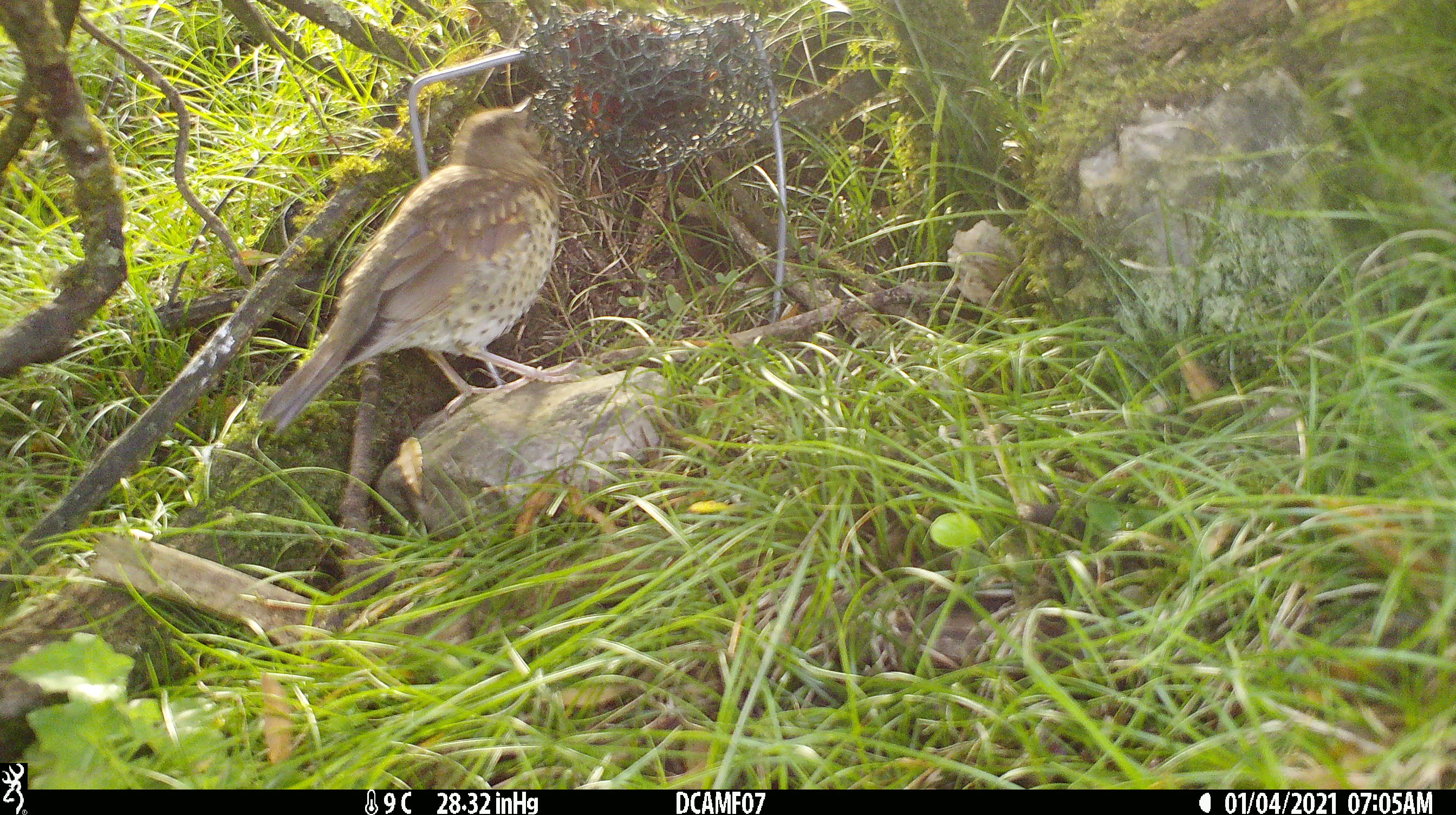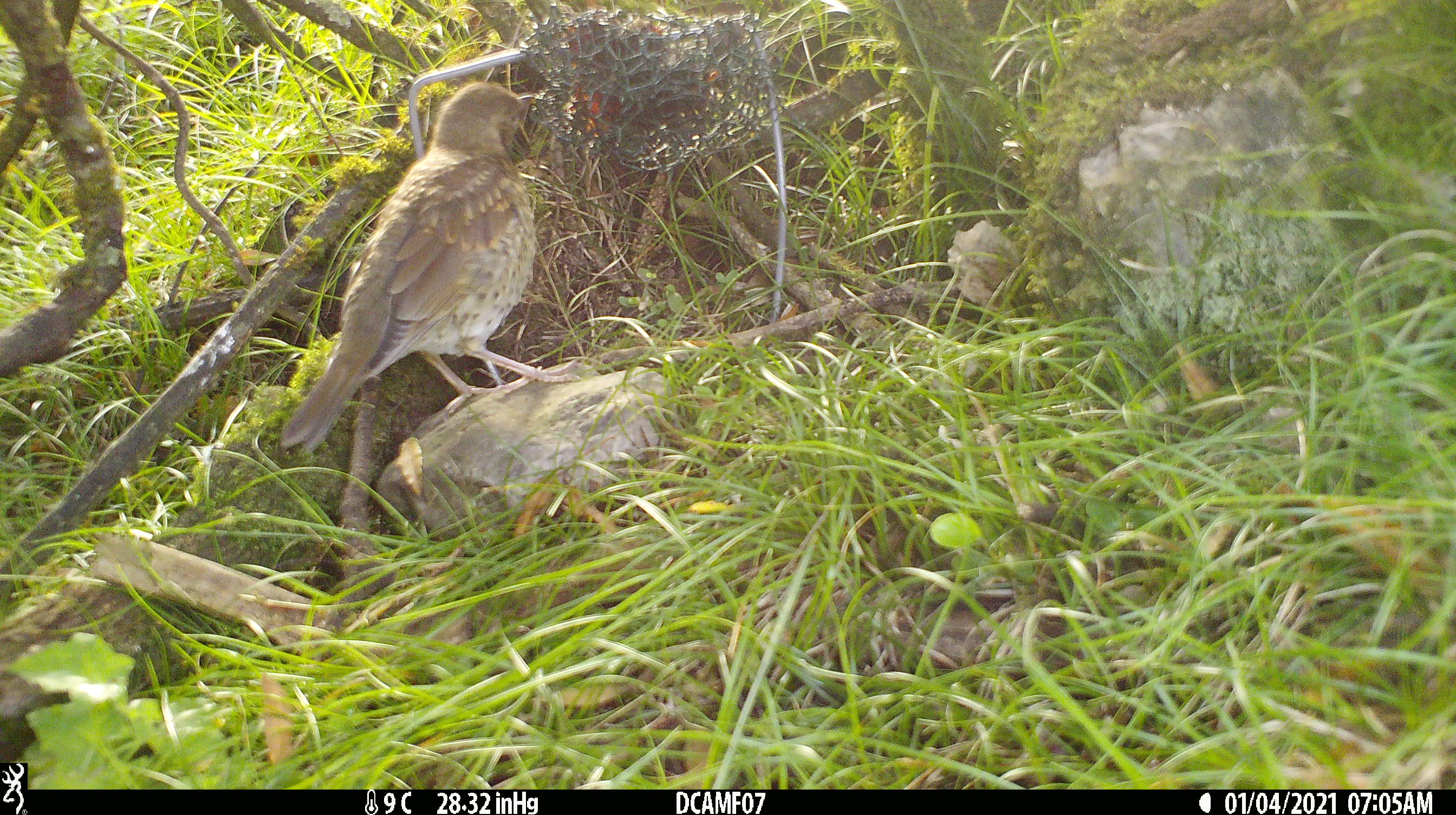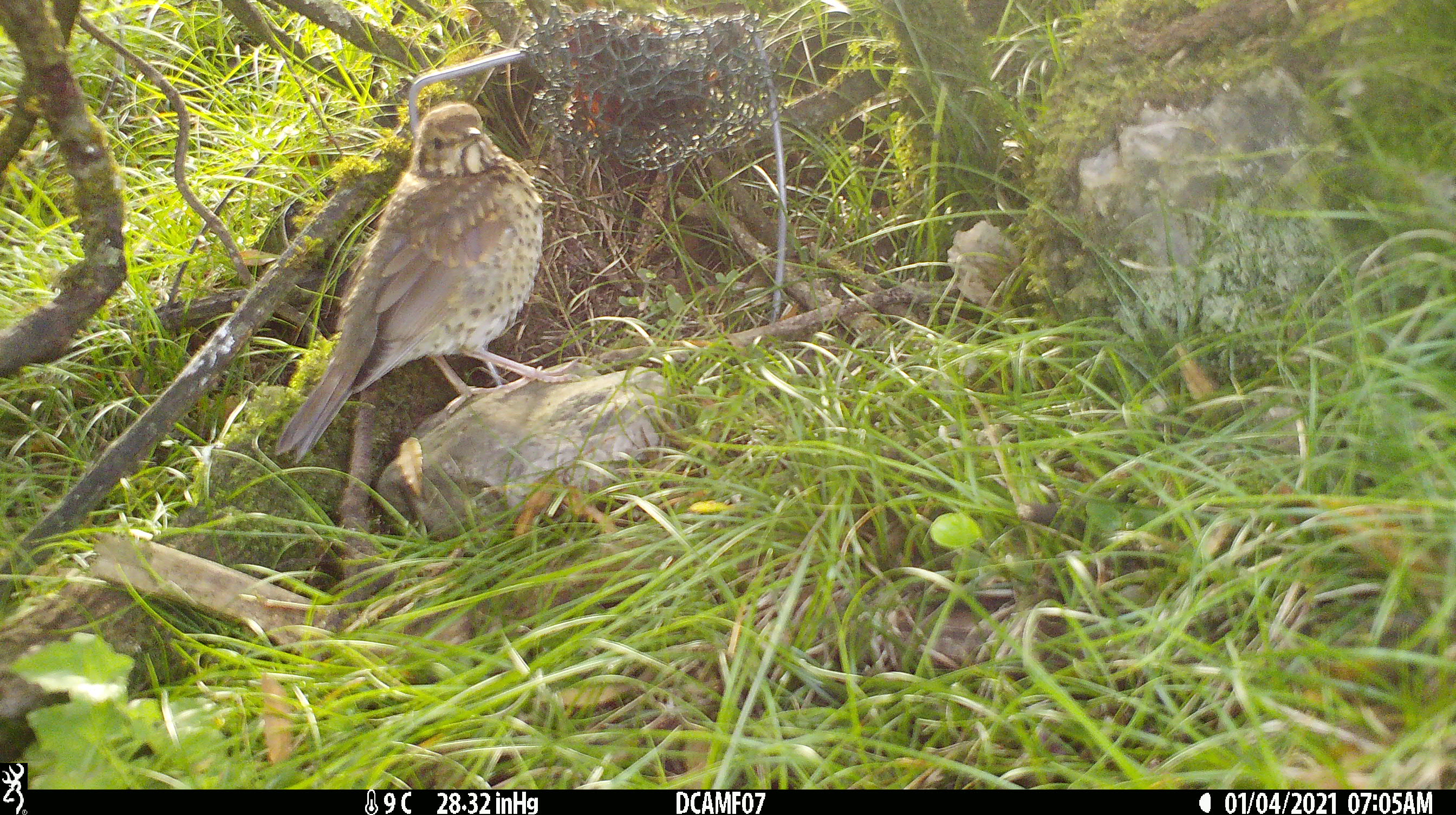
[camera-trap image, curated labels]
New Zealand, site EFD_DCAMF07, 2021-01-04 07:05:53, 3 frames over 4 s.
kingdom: Animalia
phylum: Chordata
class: Aves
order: Passeriformes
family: Turdidae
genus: Turdus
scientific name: Turdus philomelos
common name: song thrush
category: thrush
Thrush (song thrush) (Turdus philomelos).